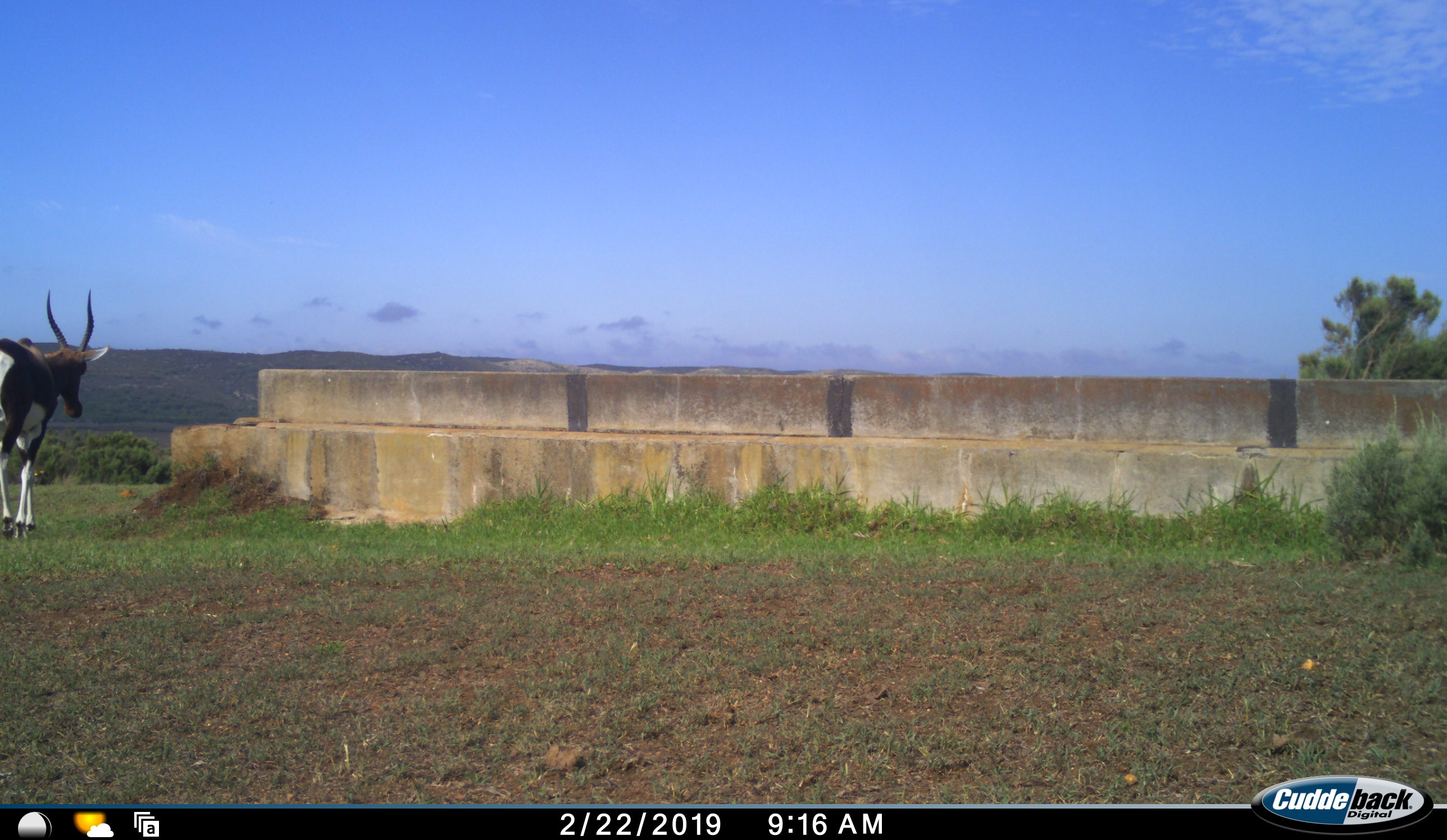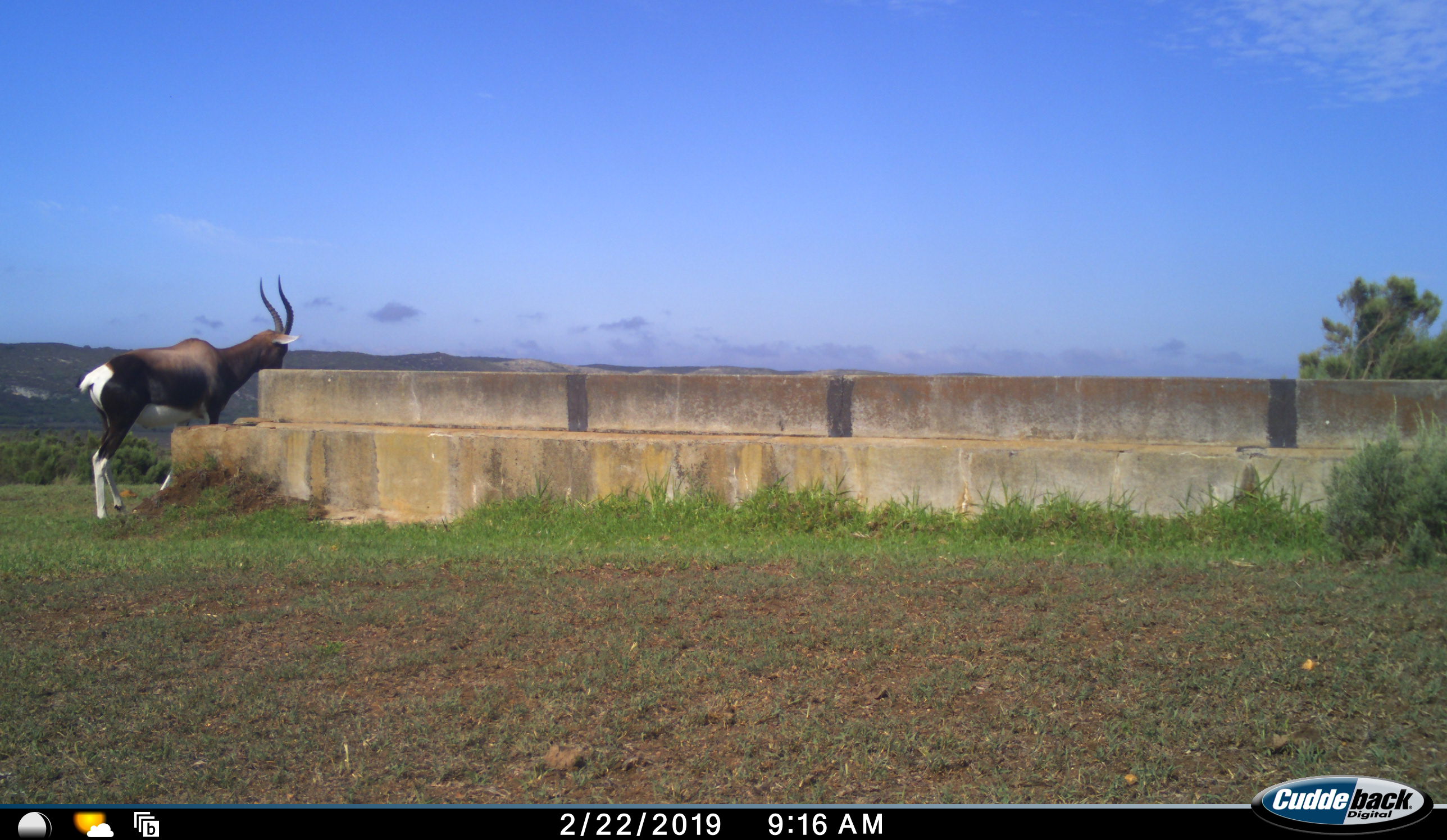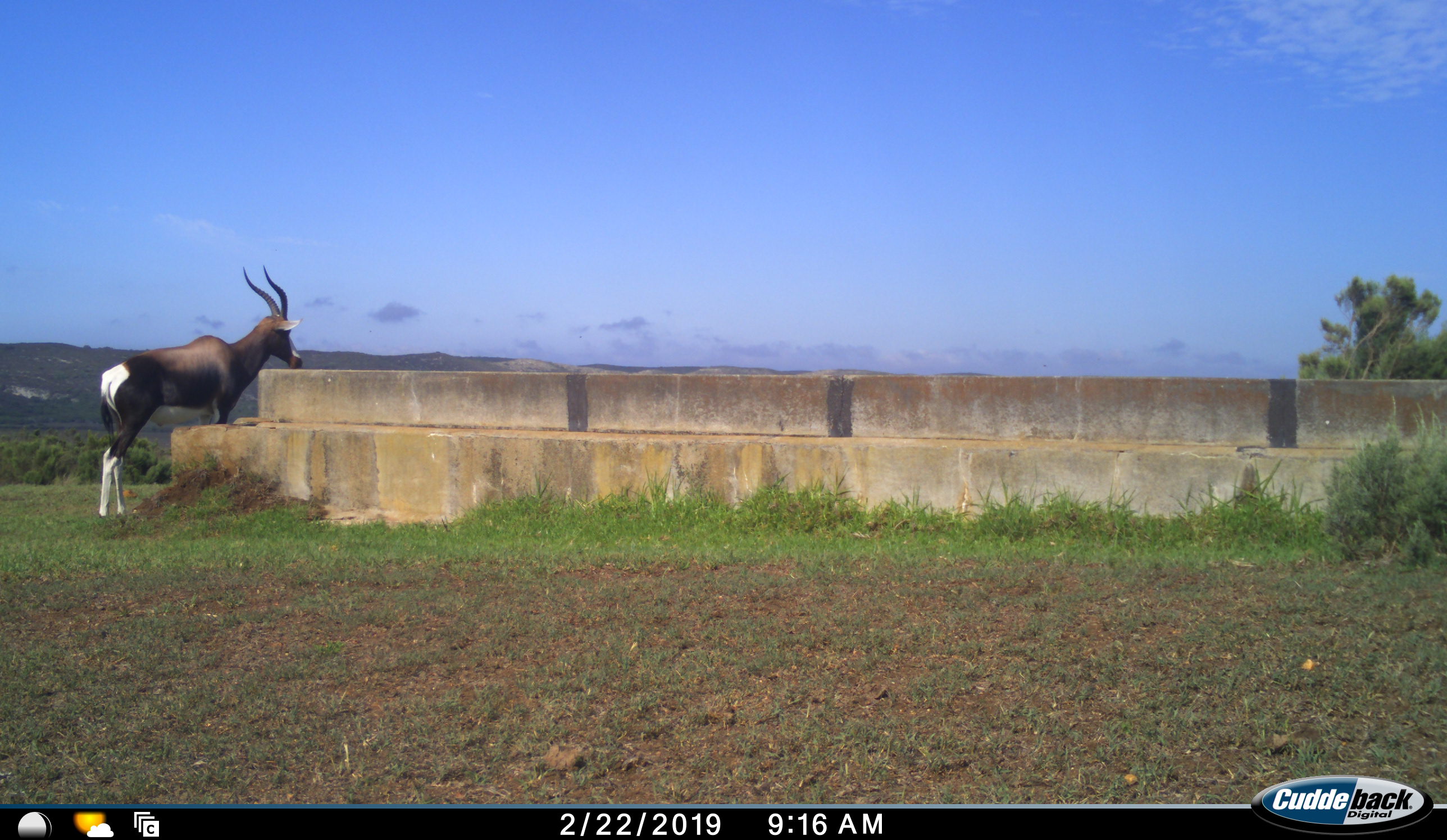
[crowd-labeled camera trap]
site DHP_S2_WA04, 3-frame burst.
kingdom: Animalia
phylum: Chordata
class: Mammalia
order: Artiodactyla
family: Bovidae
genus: Damaliscus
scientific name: Damaliscus pygargus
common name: bontebok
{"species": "bontebok (Damaliscus pygargus)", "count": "1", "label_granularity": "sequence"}